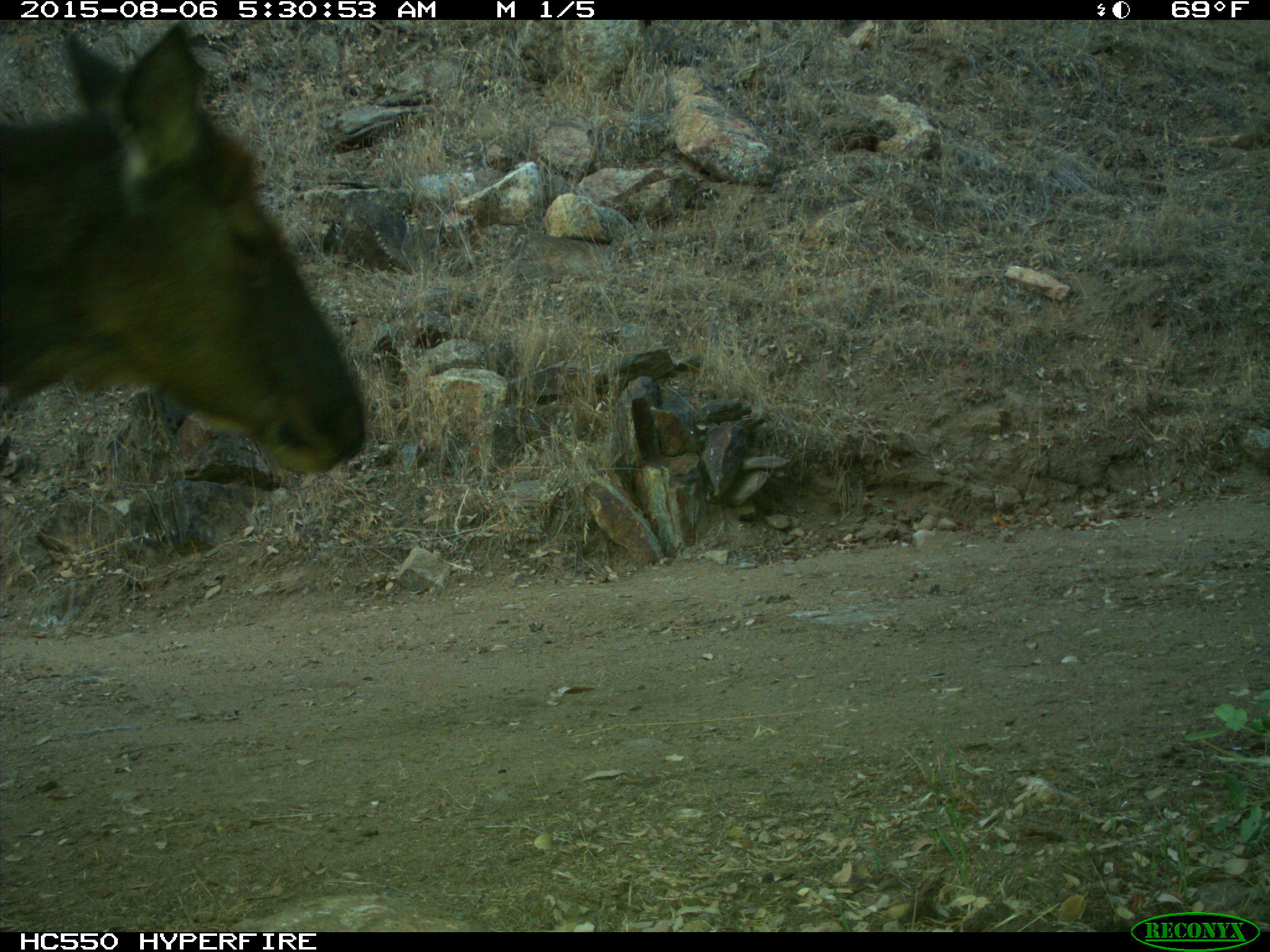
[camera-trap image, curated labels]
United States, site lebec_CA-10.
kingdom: Animalia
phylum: Chordata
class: Mammalia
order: Artiodactyla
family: Cervidae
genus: Cervus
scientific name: Cervus canadensis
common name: elk